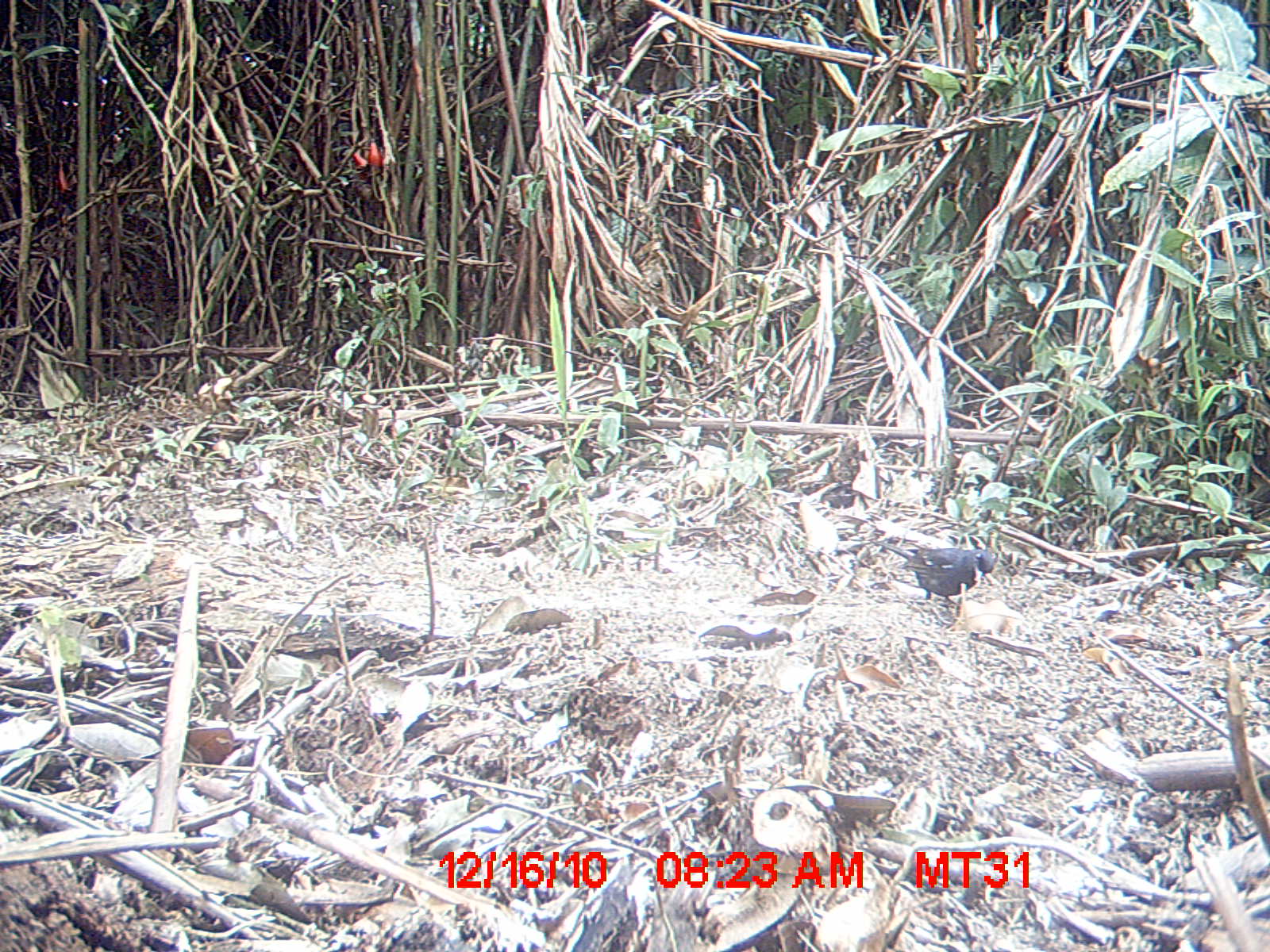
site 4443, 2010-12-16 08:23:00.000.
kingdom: Animalia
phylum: Chordata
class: Aves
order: Passeriformes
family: Muscicapidae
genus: Copsychus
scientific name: Copsychus albospecularis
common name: madagascan magpie-robin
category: cospsychus albospecularis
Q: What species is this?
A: Cospsychus albospecularis (madagascan magpie-robin) (Copsychus albospecularis).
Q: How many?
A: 1.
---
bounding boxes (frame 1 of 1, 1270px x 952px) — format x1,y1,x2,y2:
cospsychus albospecularis: 872,538,994,605